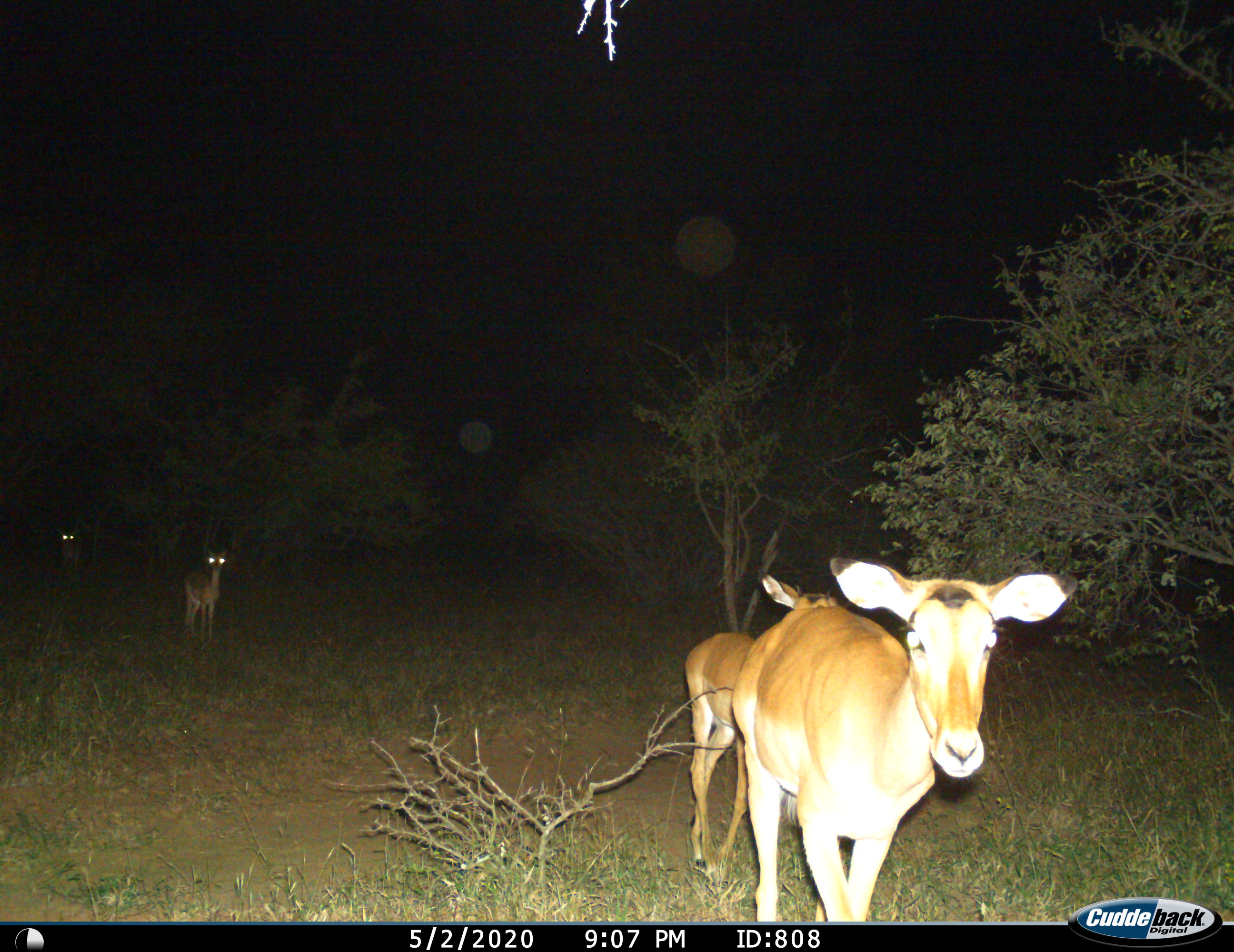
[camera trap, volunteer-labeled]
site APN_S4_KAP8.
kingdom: Animalia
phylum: Chordata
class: Mammalia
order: Artiodactyla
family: Bovidae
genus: Aepyceros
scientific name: Aepyceros melampus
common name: impala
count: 4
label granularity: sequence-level